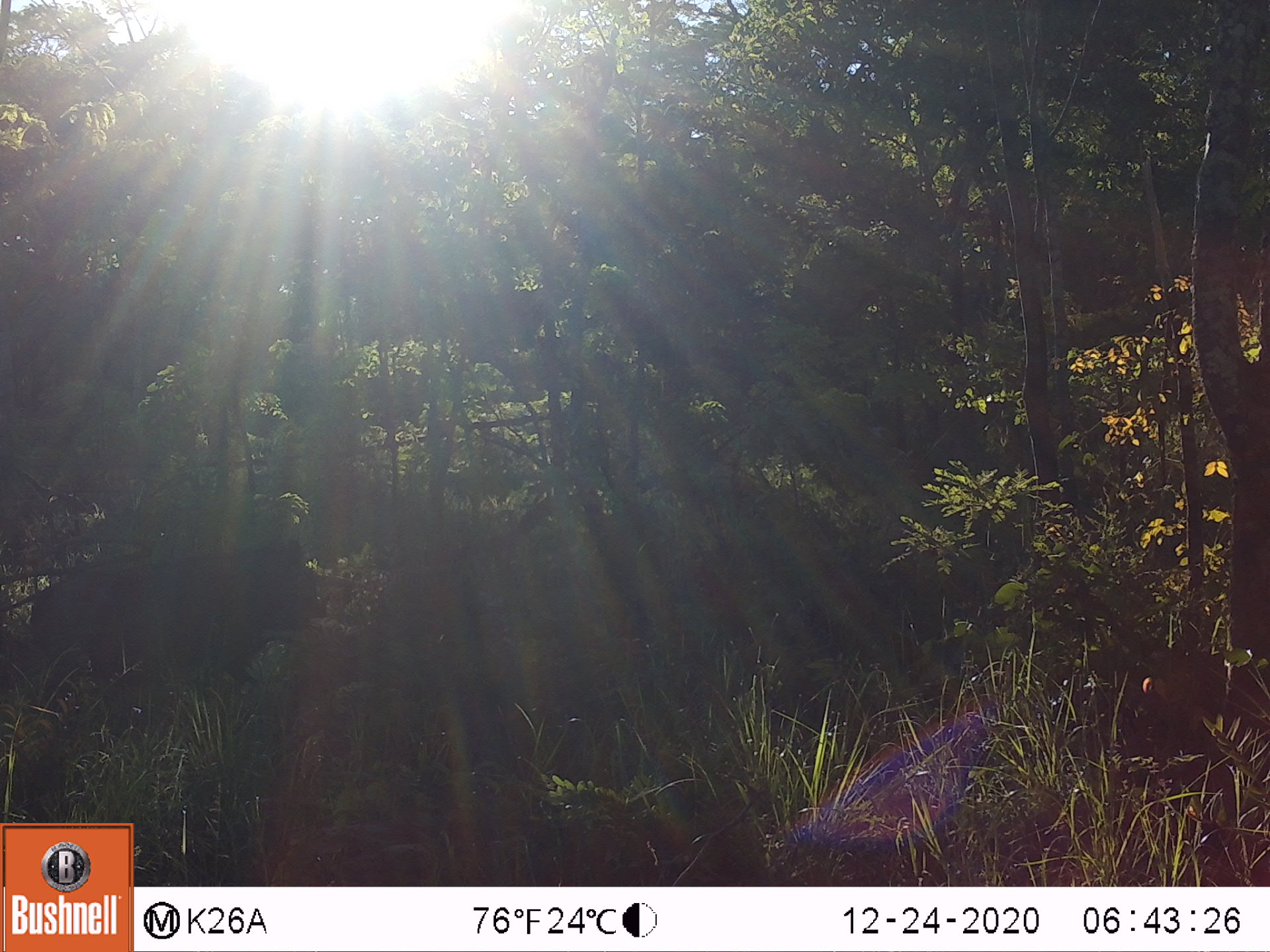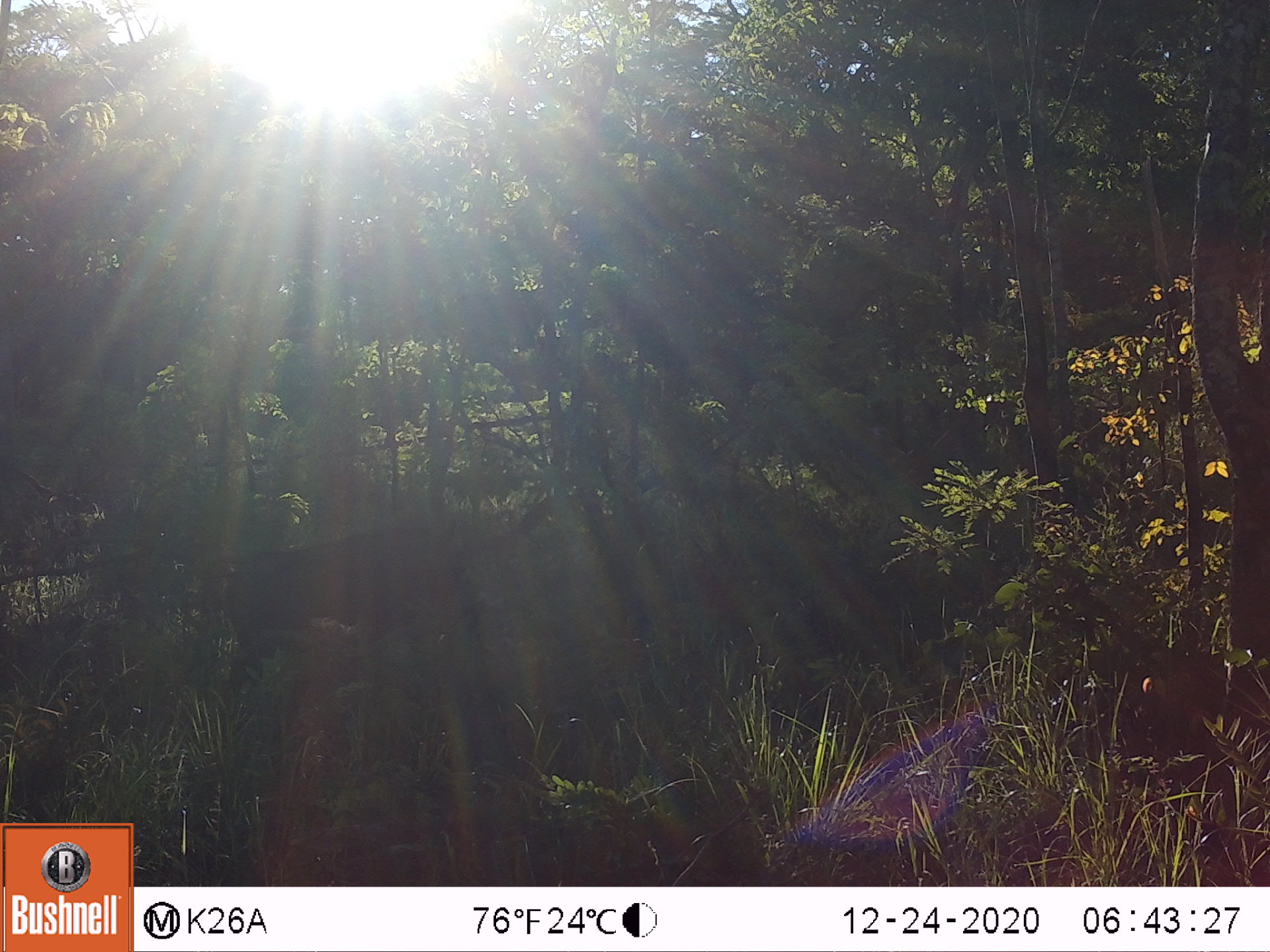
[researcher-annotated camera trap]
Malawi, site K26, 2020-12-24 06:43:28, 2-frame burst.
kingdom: Animalia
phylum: Chordata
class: Mammalia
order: Artiodactyla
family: Suidae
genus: Phacochoerus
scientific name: Phacochoerus africanus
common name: common warthog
Common warthog (Phacochoerus africanus), count 1.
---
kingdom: Animalia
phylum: Chordata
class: Mammalia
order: Primates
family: Cercopithecidae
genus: Papio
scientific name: Papio cynocephalus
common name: yellow baboon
Yellow baboon (Papio cynocephalus), count 1.